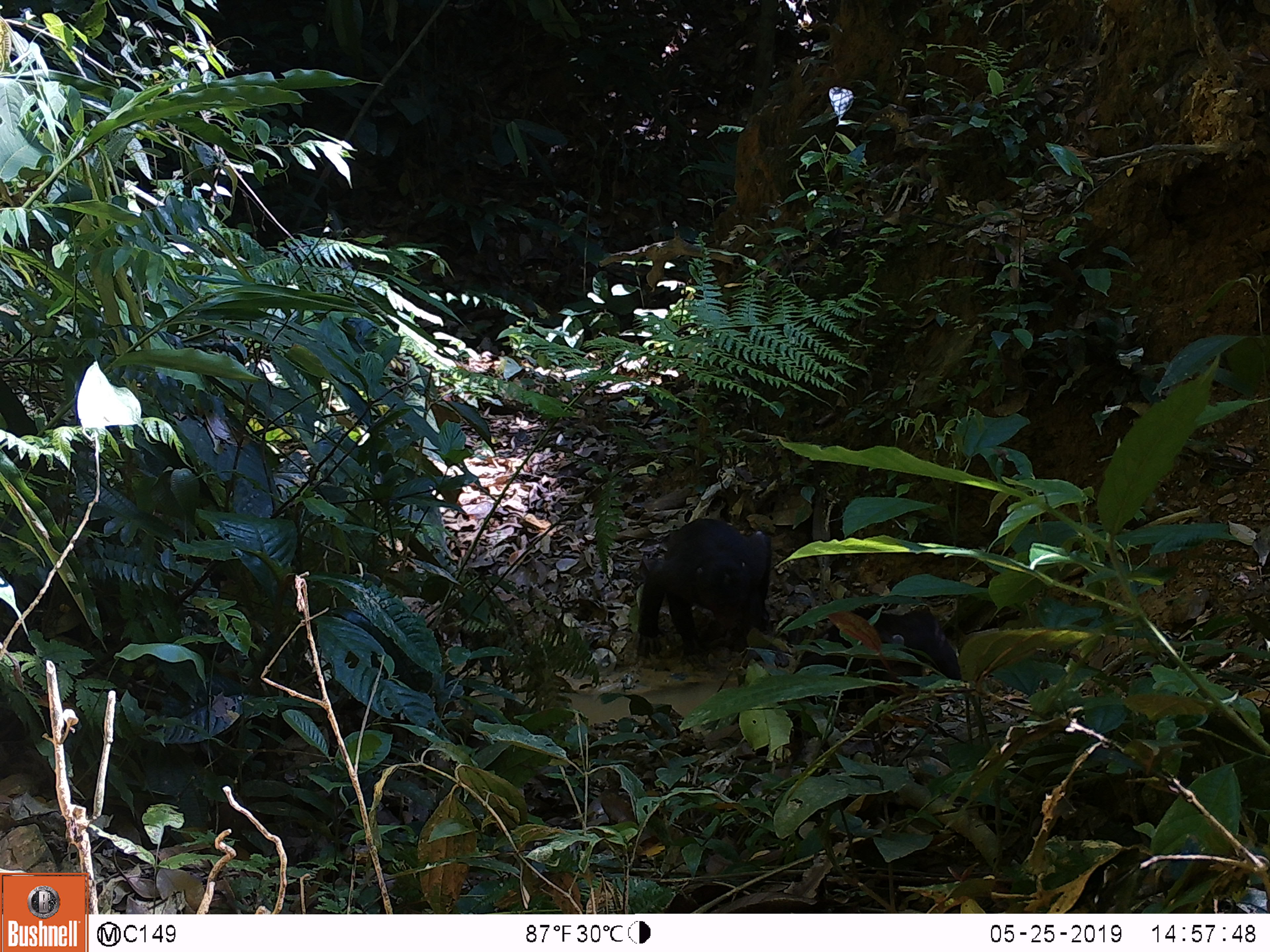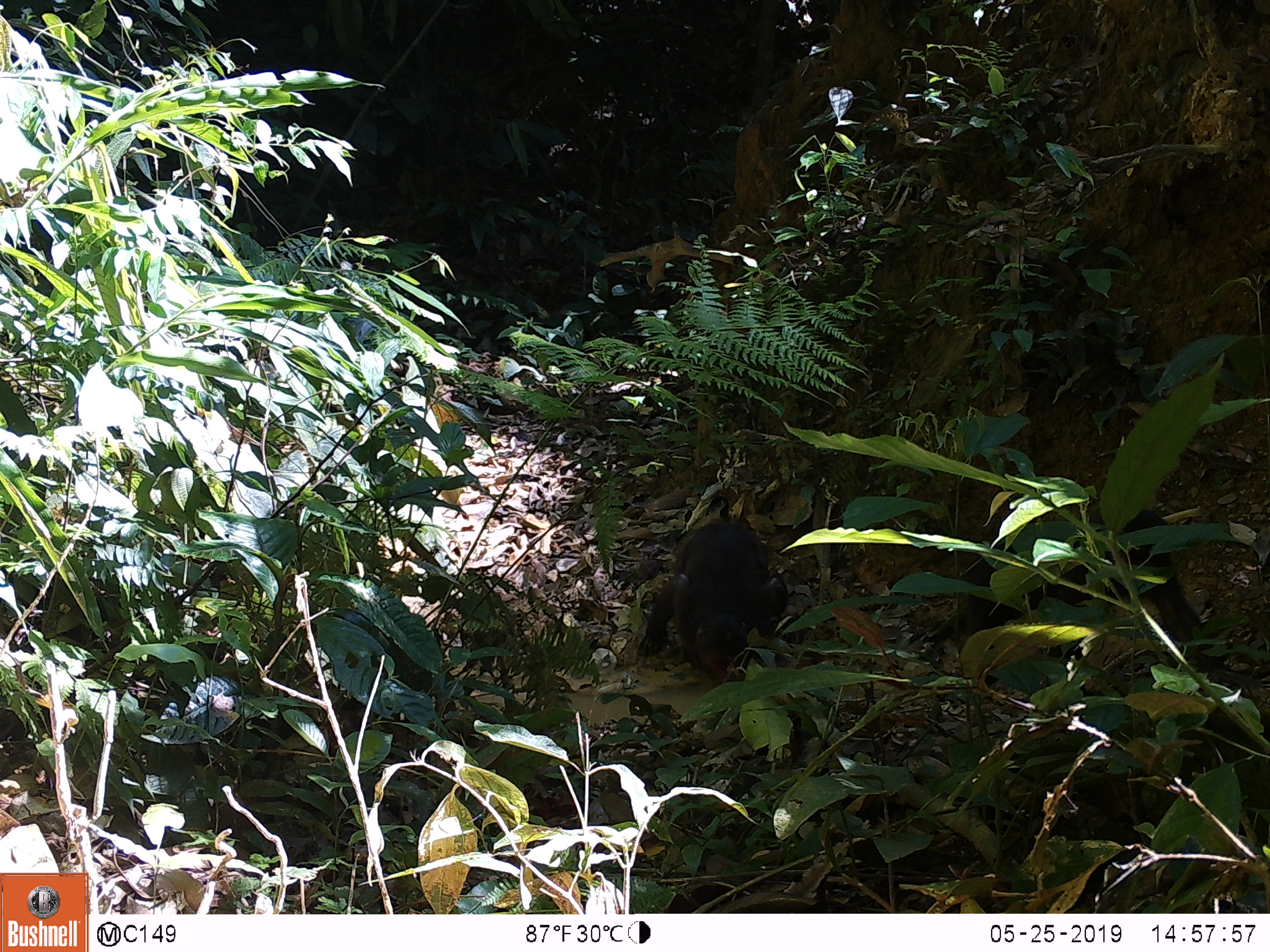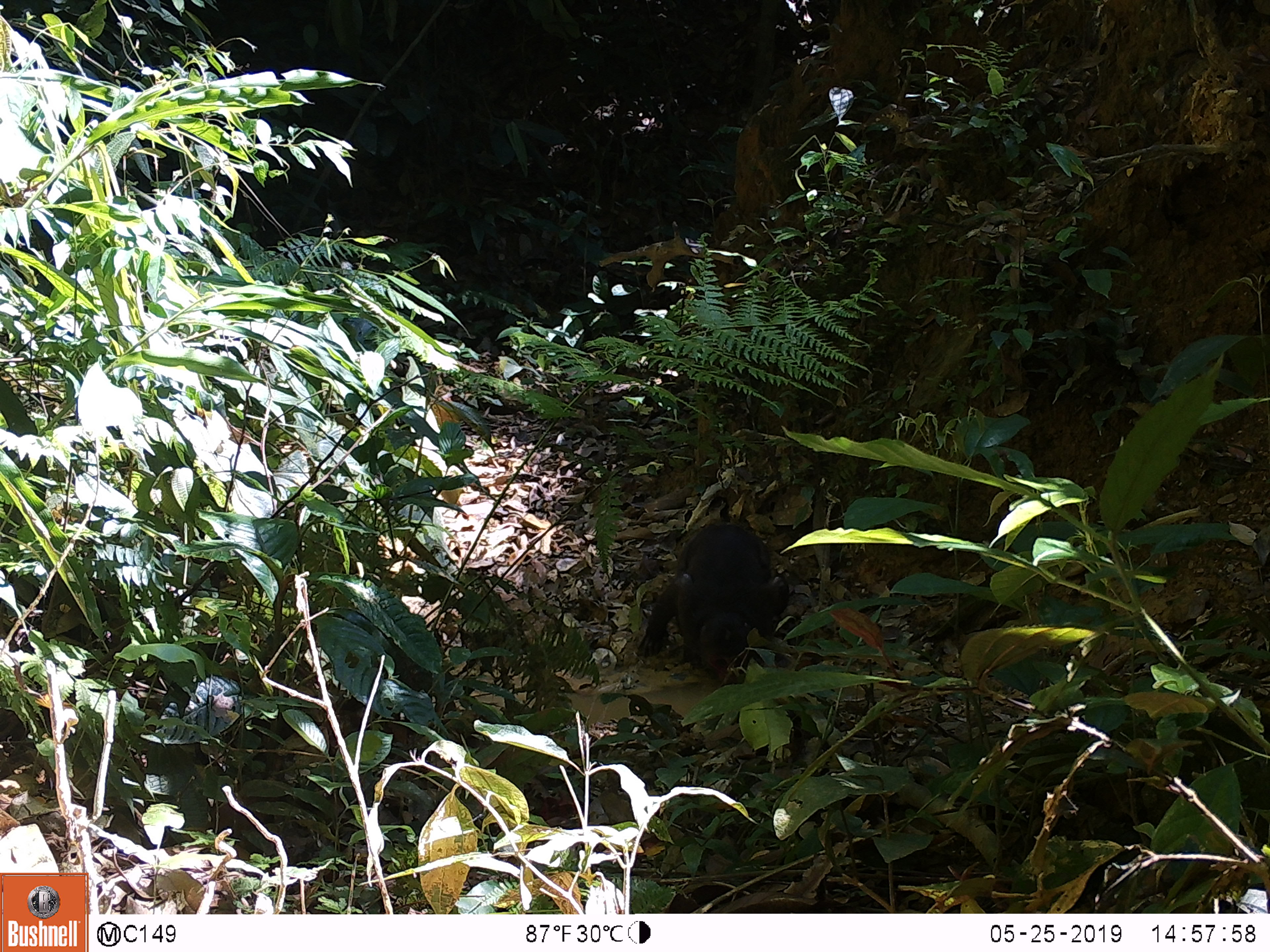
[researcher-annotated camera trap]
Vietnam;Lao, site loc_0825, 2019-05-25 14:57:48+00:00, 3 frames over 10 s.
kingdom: Animalia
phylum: Chordata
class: Mammalia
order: Primates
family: Cercopithecidae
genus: Macaca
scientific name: Macaca arctoides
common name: stump-tailed macaque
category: stump tailed macaque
Stump tailed macaque (stump-tailed macaque) (Macaca arctoides). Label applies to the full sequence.